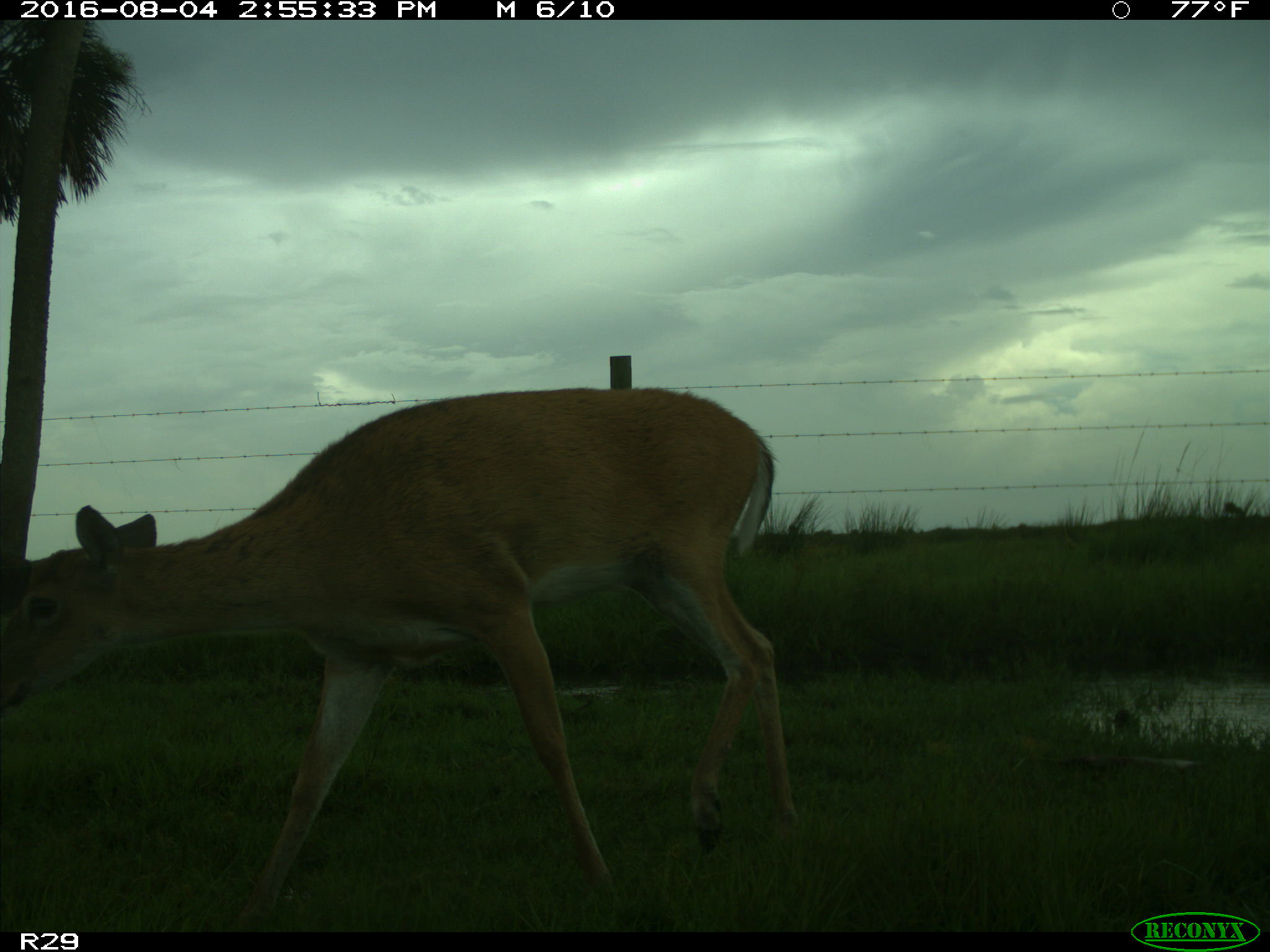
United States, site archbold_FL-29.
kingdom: Animalia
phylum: Chordata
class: Mammalia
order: Artiodactyla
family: Cervidae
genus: Odocoileus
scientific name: Odocoileus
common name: deer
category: unidentified deer